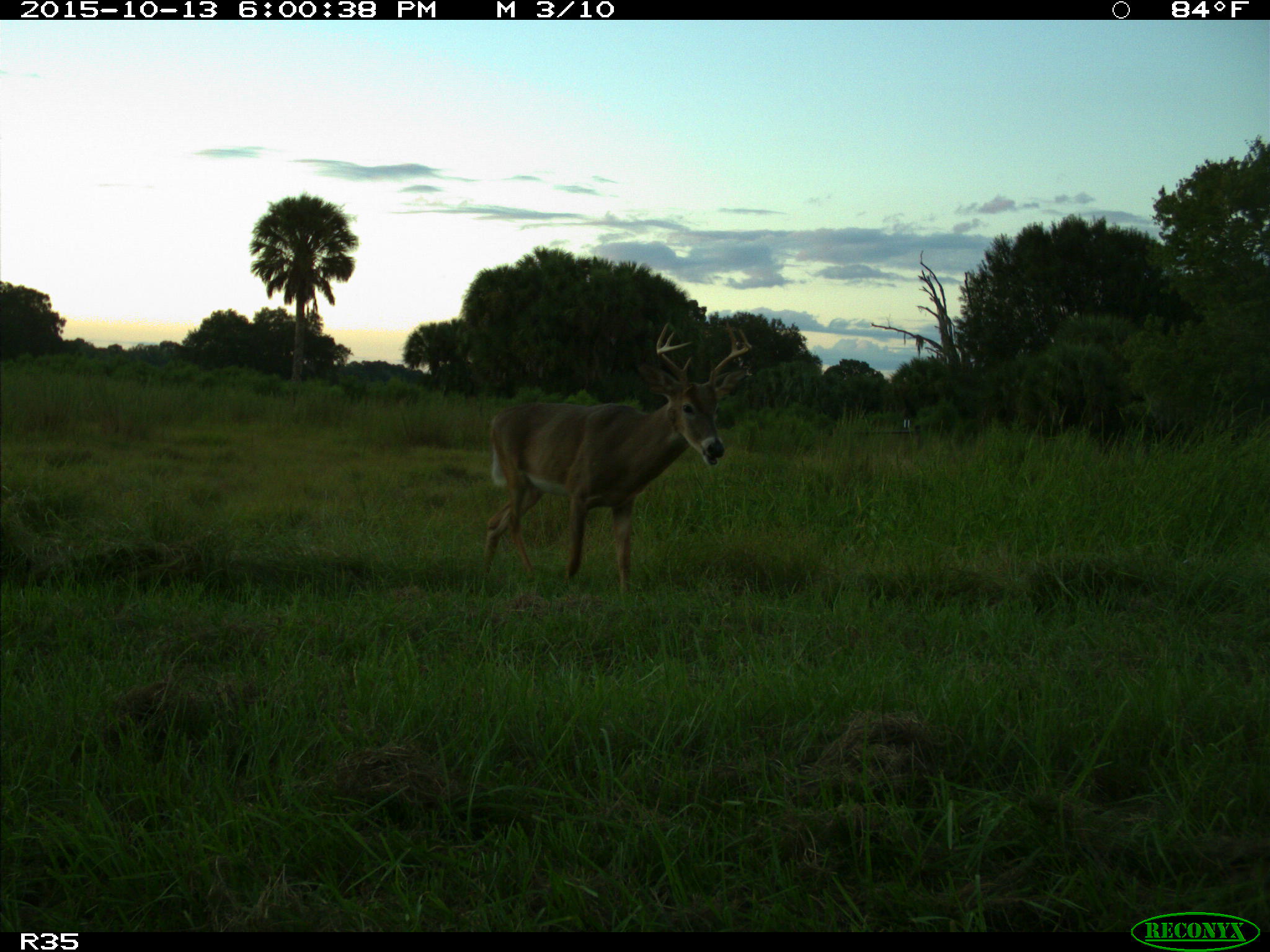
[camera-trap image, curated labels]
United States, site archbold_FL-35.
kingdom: Animalia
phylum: Chordata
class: Mammalia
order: Artiodactyla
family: Cervidae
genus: Odocoileus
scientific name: Odocoileus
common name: deer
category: unidentified deer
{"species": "unidentified deer (deer) (Odocoileus)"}